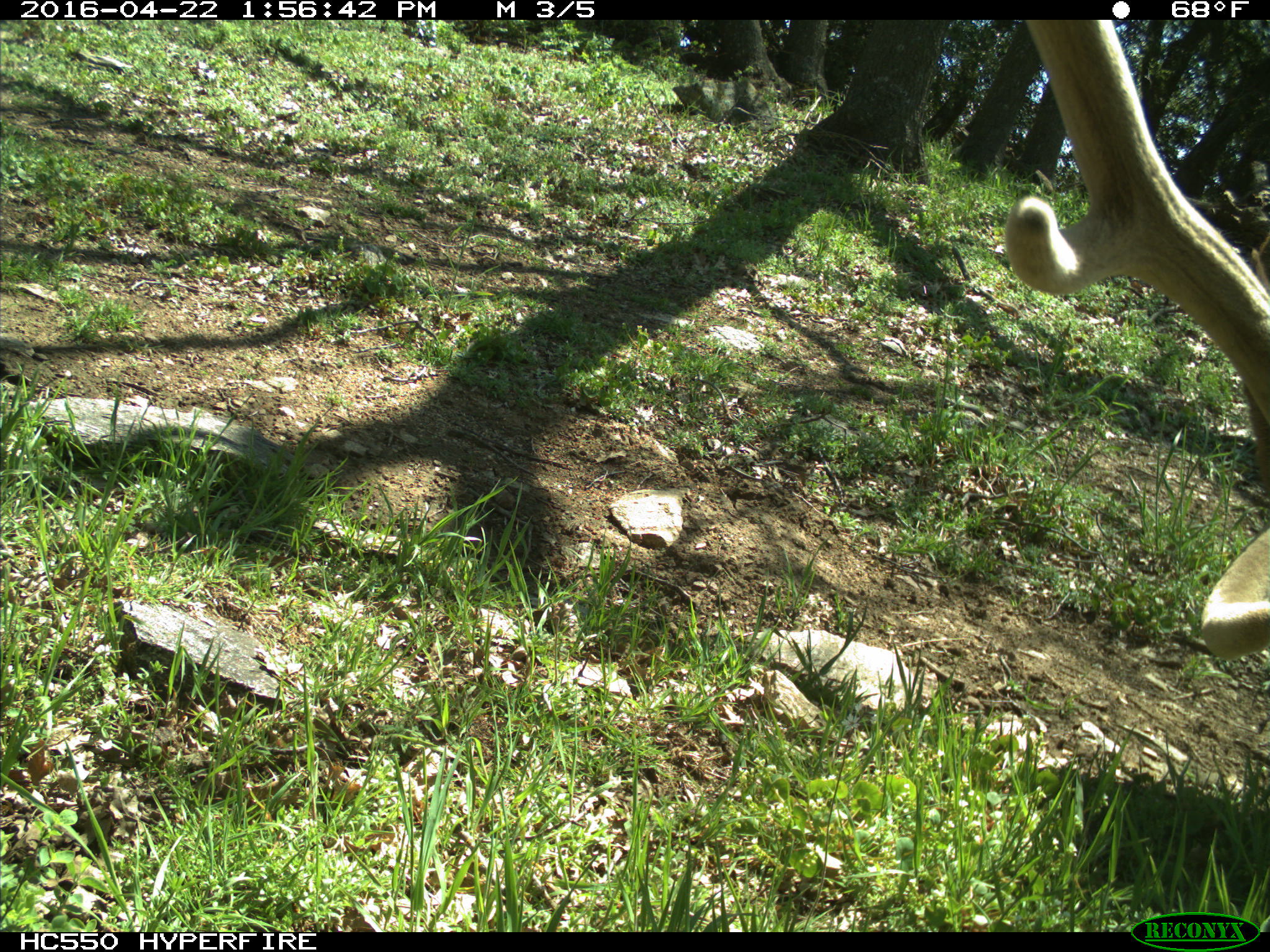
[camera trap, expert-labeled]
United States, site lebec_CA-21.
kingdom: Animalia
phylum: Chordata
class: Mammalia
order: Artiodactyla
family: Cervidae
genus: Cervus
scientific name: Cervus canadensis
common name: elk